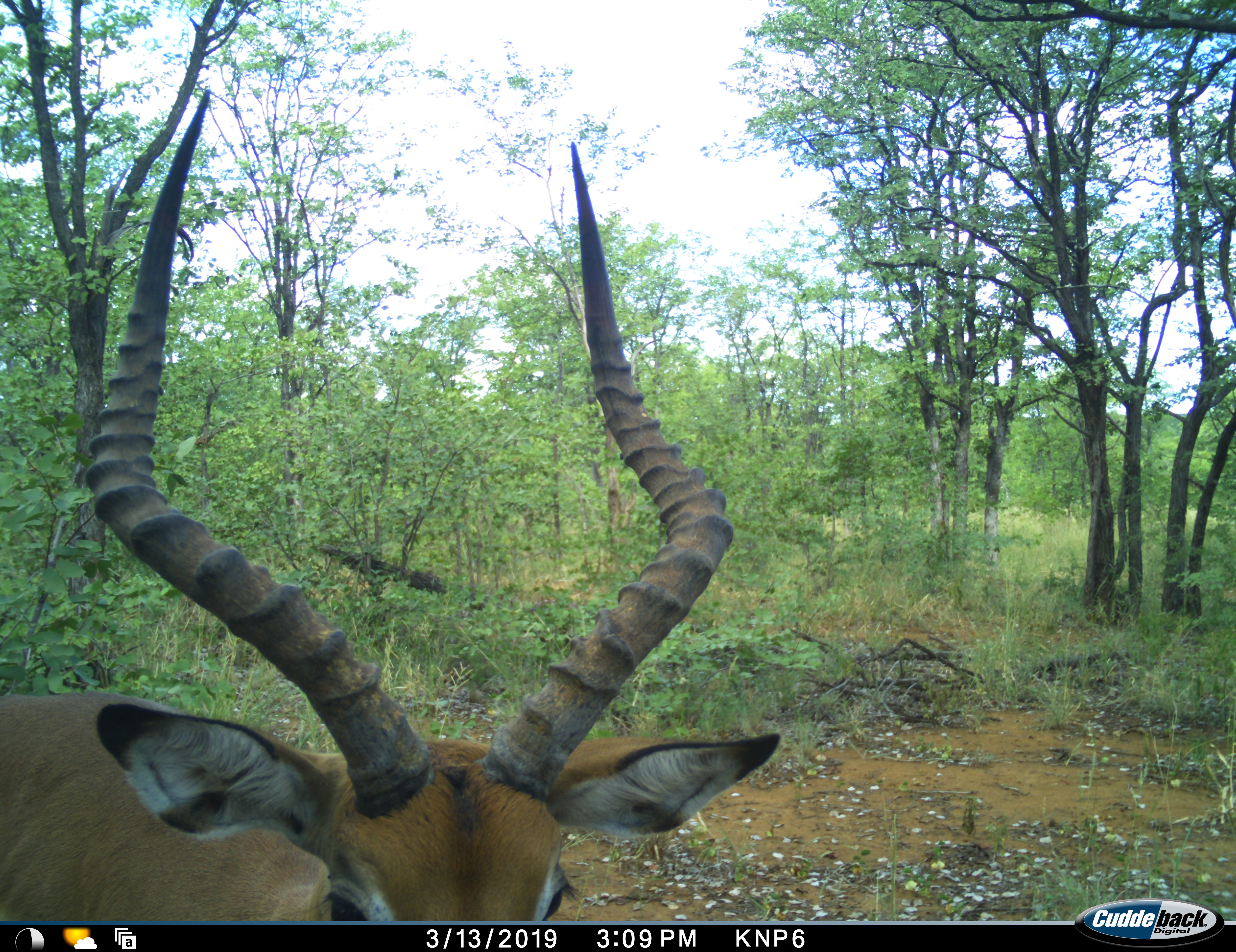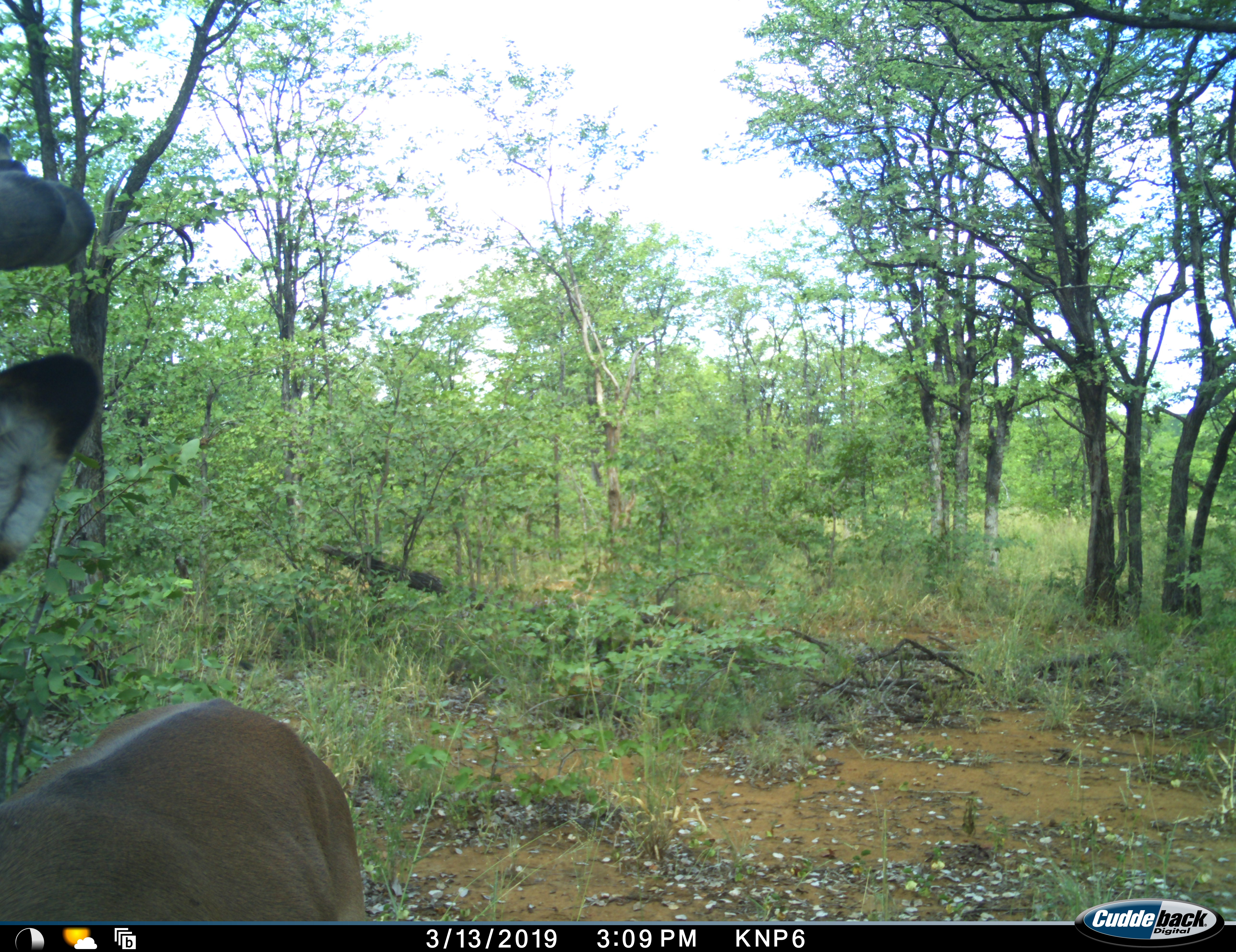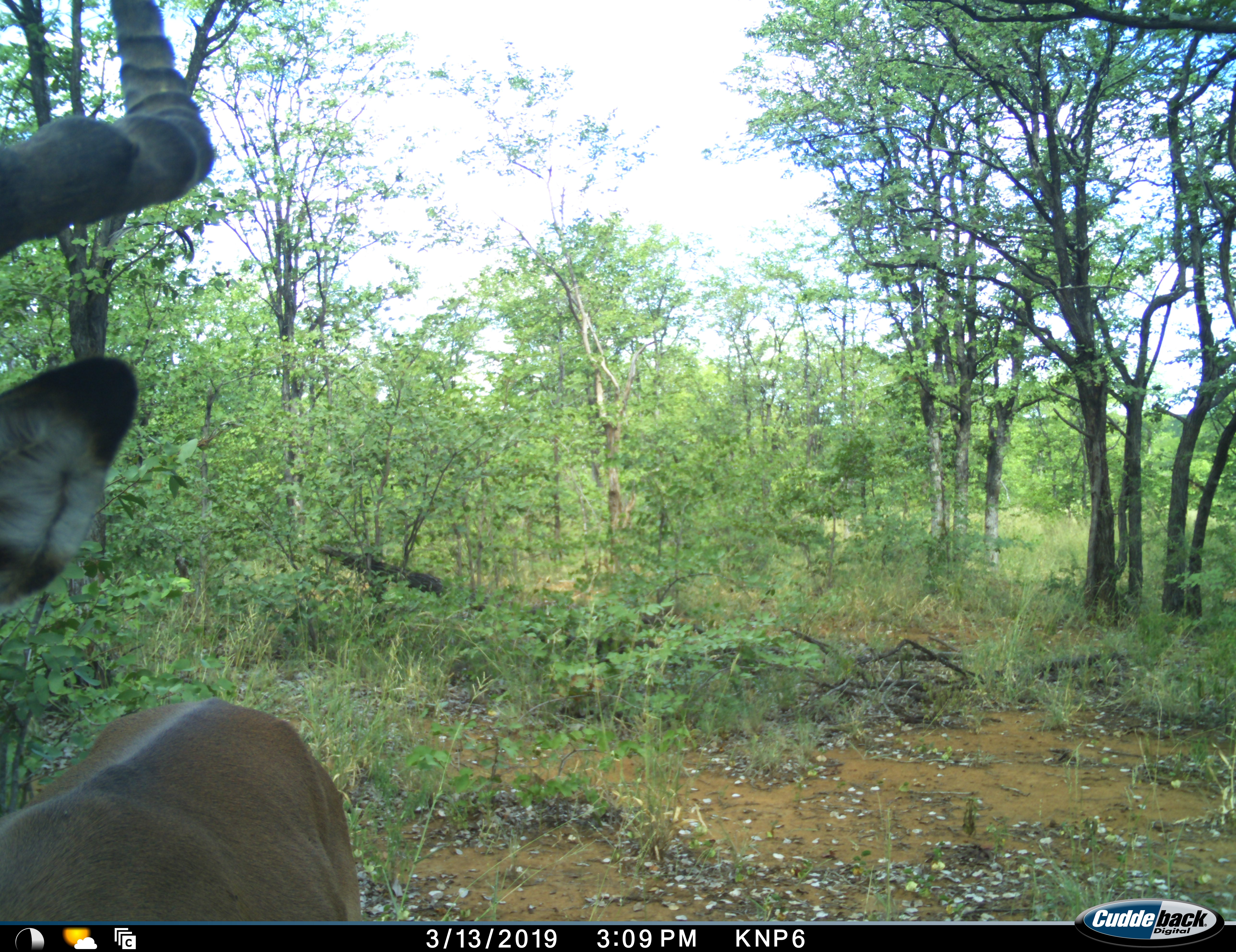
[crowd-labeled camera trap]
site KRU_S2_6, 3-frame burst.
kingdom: Animalia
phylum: Chordata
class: Mammalia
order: Artiodactyla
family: Bovidae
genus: Aepyceros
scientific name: Aepyceros melampus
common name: impala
Impala (Aepyceros melampus), count 1. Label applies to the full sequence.